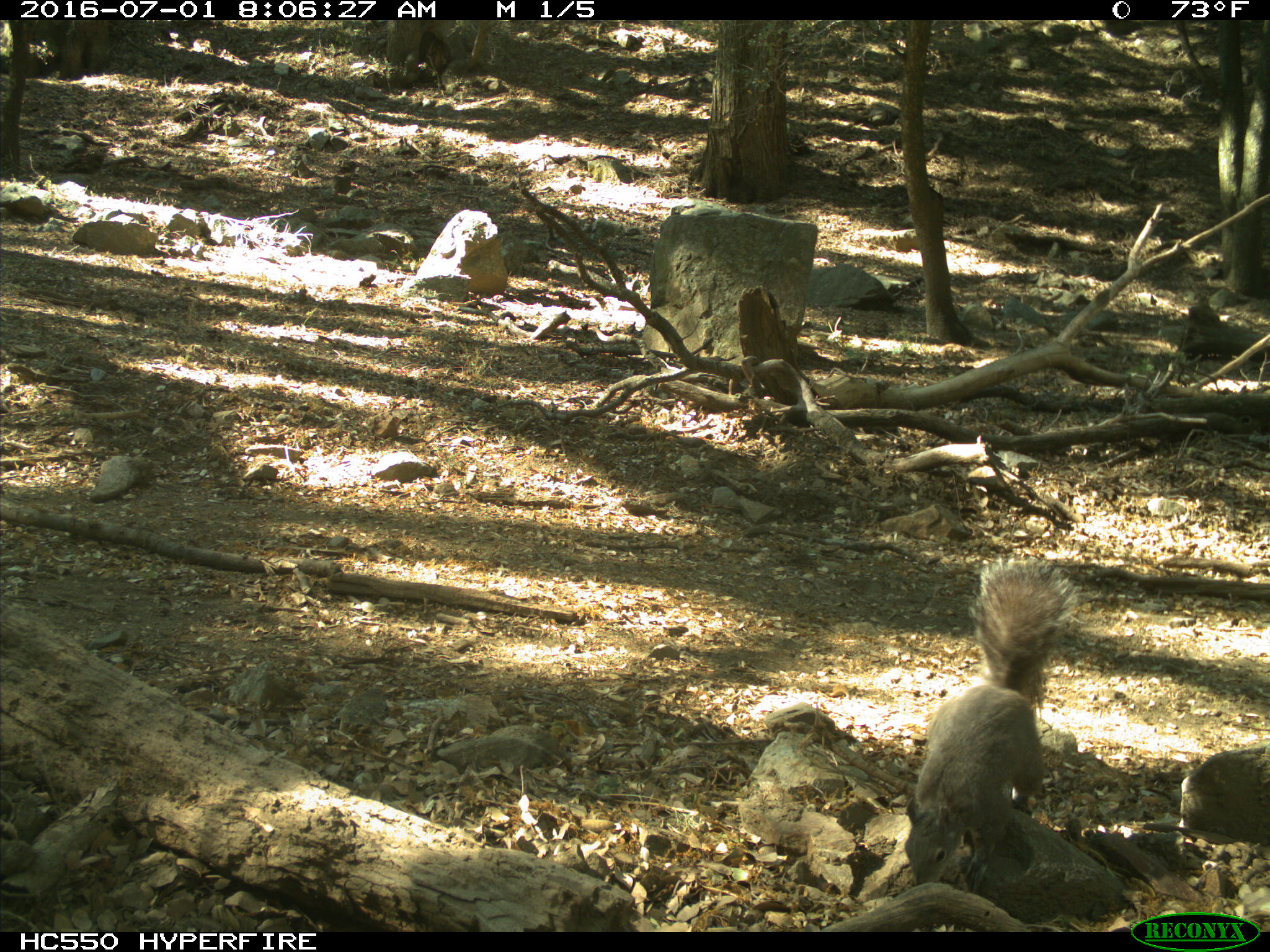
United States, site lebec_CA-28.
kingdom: Animalia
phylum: Chordata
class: Mammalia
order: Rodentia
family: Sciuridae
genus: Sciurus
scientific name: Sciurus carolinensis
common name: eastern gray squirrel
Sciurus carolinensis (eastern gray squirrel).